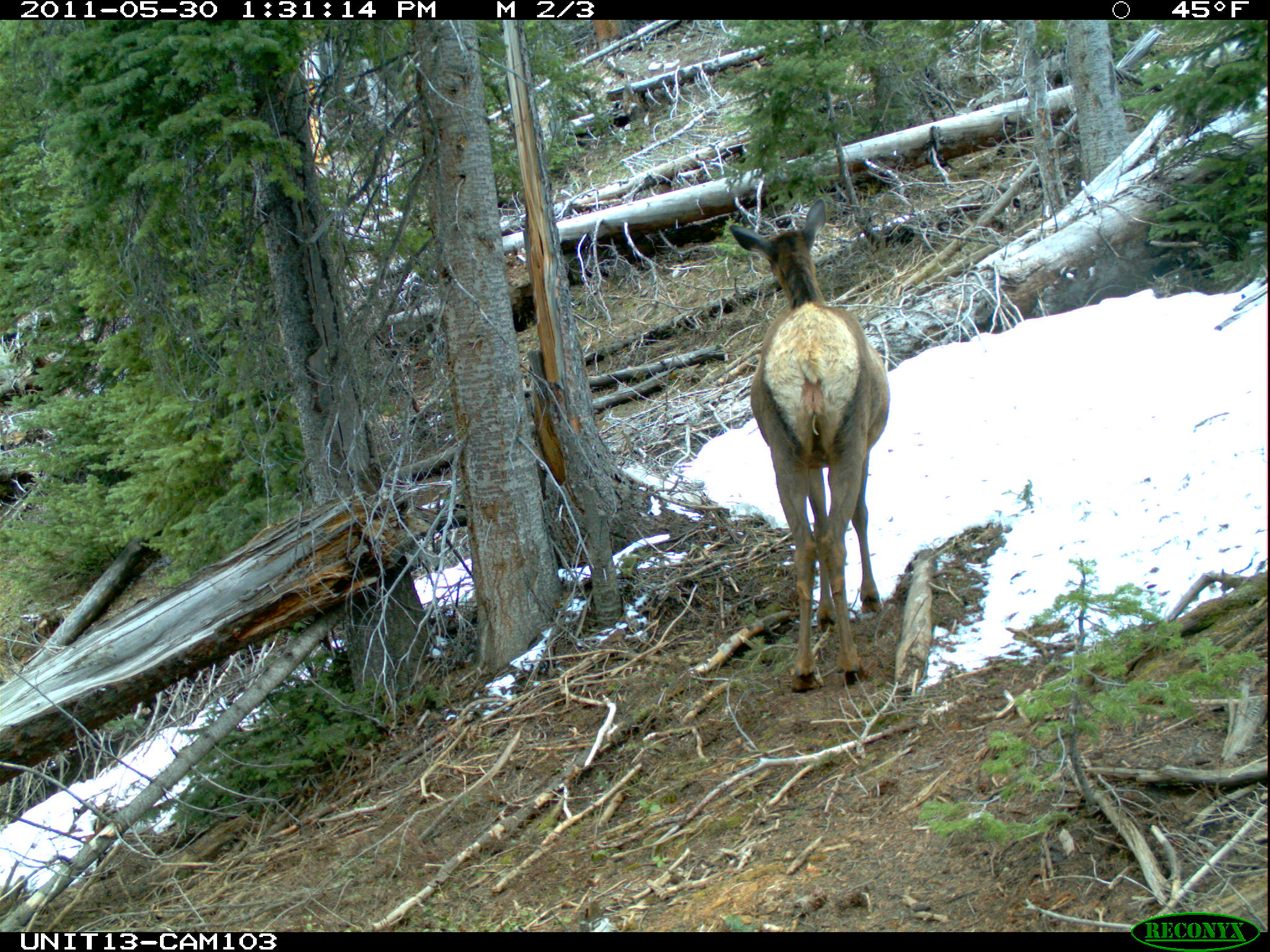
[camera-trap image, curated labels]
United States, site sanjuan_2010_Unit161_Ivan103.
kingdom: Animalia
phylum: Chordata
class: Mammalia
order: Artiodactyla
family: Cervidae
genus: Cervus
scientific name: Cervus elaphus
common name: red deer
Cervus elaphus (red deer).